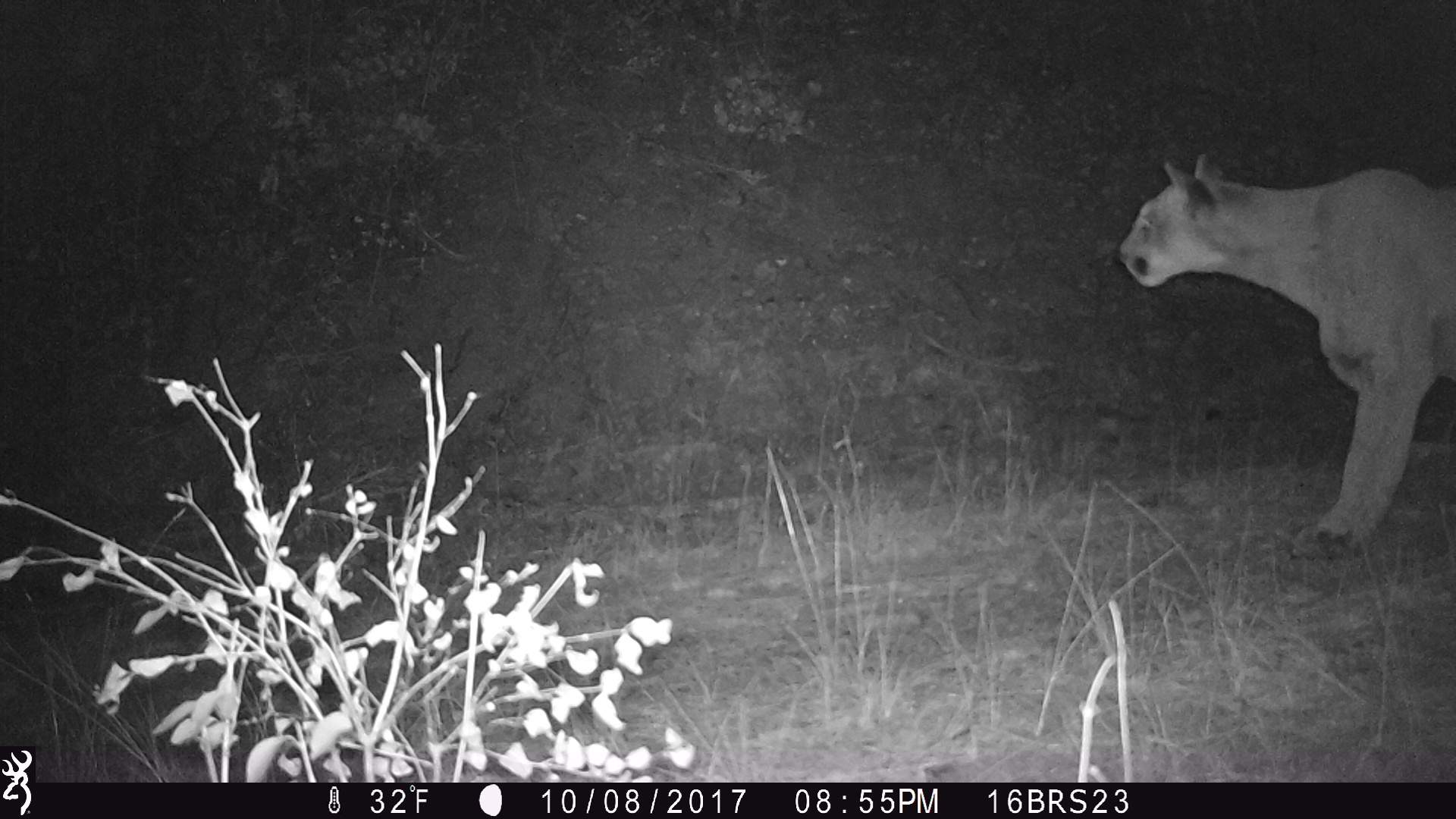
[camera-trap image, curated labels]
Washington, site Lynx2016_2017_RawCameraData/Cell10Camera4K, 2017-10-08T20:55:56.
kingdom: Animalia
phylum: Chordata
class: Mammalia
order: Carnivora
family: Felidae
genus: Puma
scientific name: Puma concolor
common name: mountain lion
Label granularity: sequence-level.